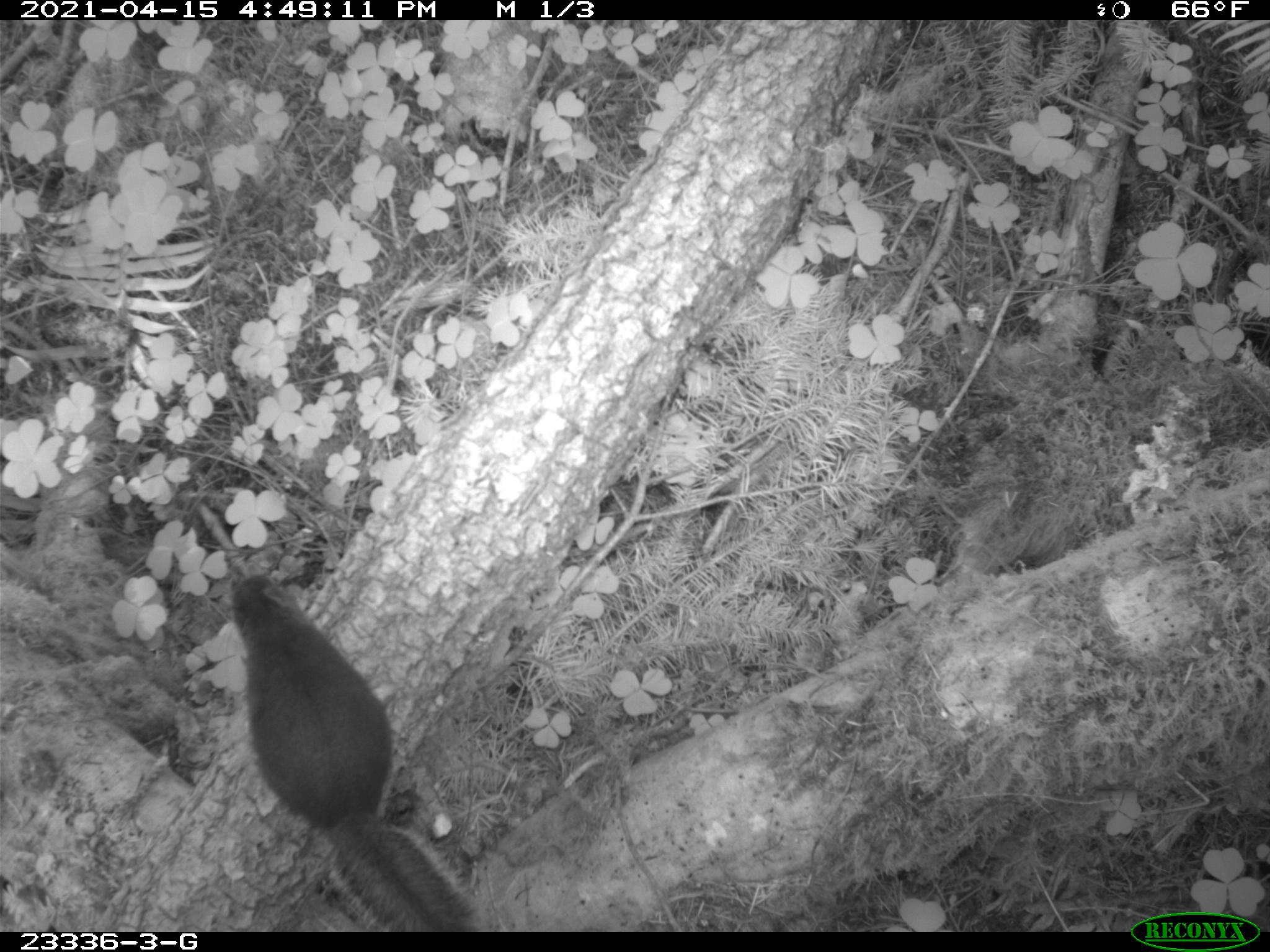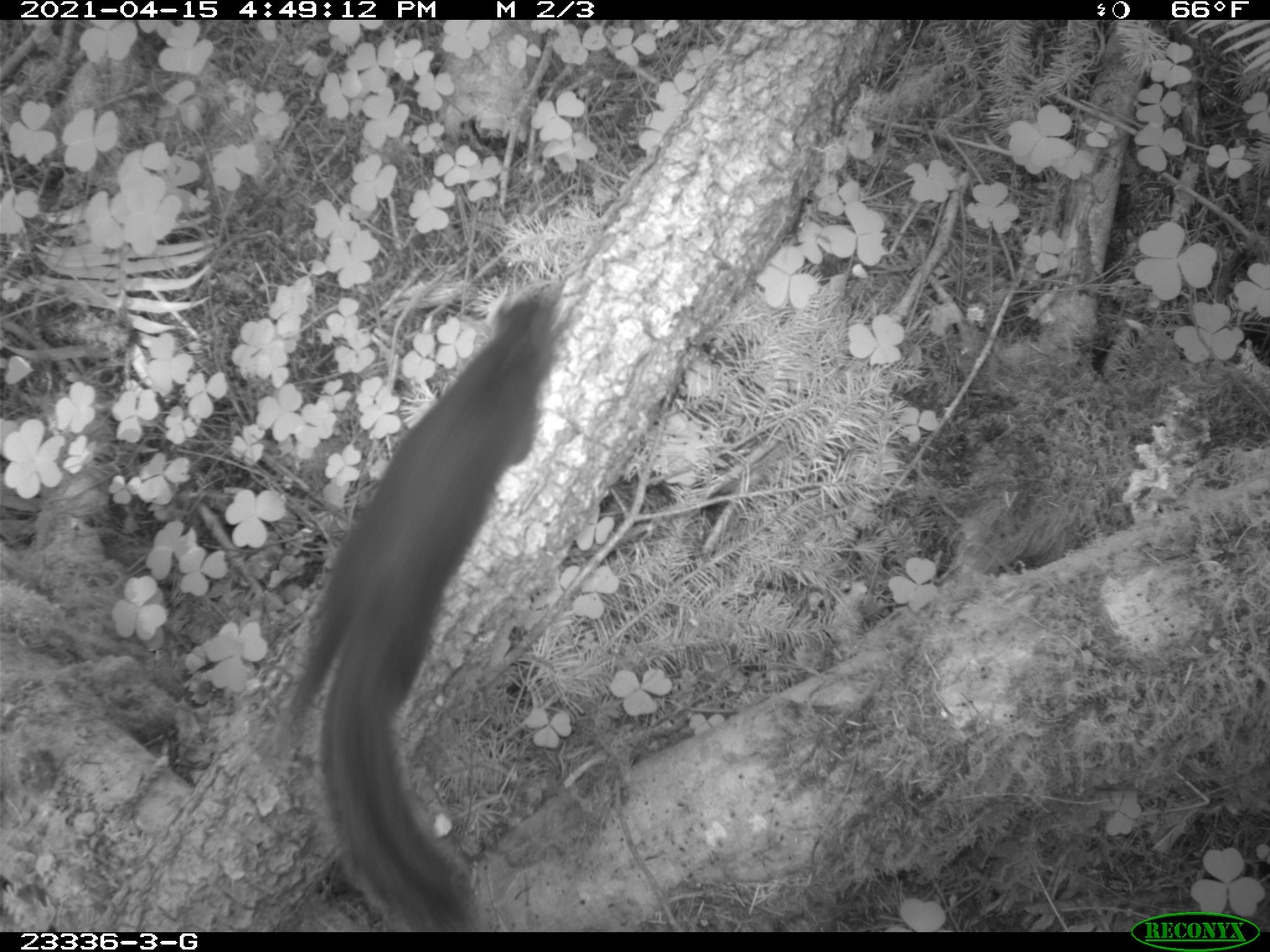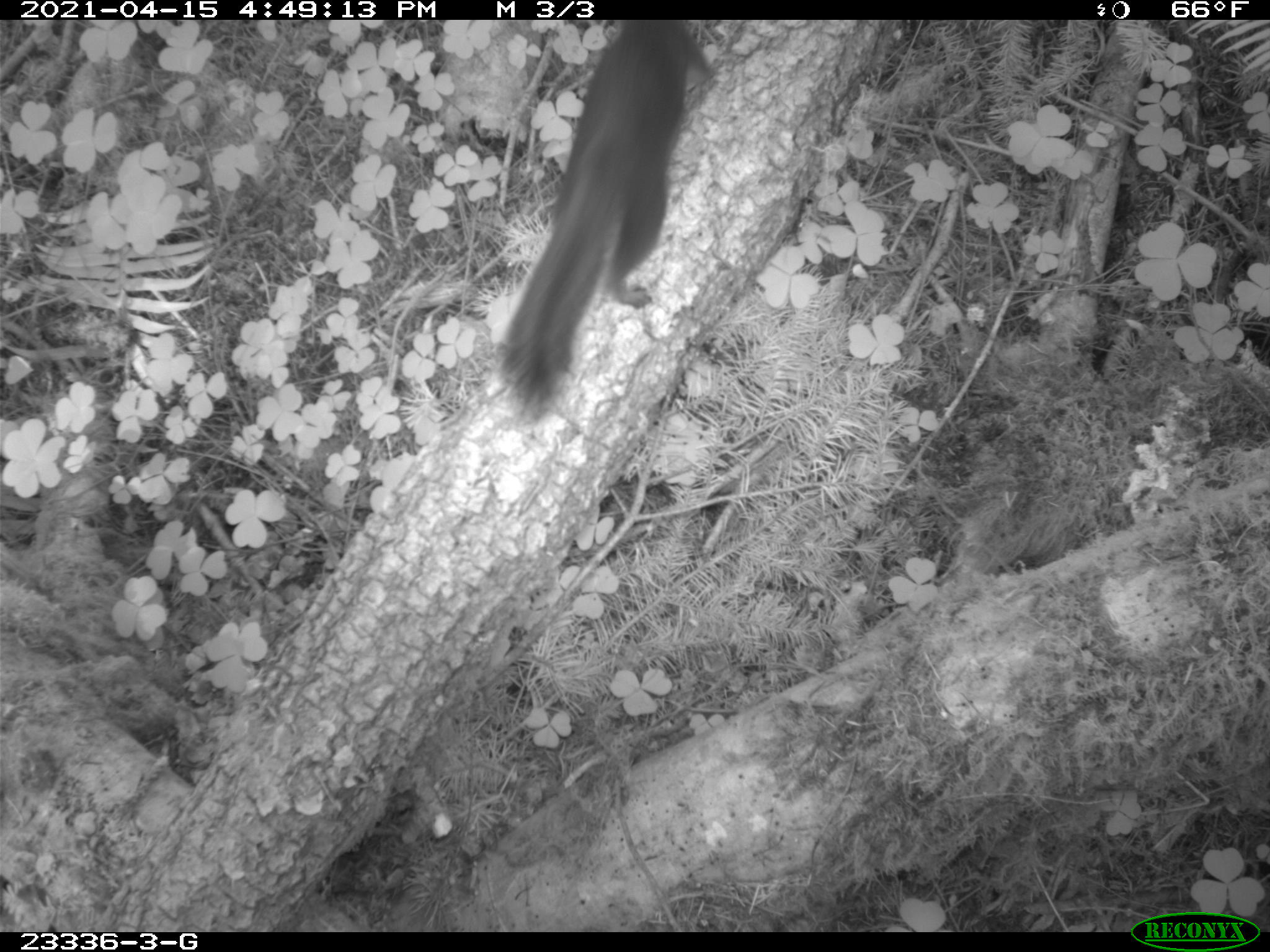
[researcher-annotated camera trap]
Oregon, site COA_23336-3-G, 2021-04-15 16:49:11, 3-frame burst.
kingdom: Animalia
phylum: Chordata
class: Mammalia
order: Rodentia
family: Sciuridae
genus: Tamiasciurus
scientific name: Tamiasciurus douglasii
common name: douglas squirrel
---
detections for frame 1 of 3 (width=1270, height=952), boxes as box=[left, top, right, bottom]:
douglas squirrel: box=[218, 562, 493, 925]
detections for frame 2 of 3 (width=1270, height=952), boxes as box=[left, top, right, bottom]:
douglas squirrel: box=[270, 283, 580, 926]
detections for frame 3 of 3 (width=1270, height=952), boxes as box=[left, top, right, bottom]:
douglas squirrel: box=[491, 21, 717, 425]